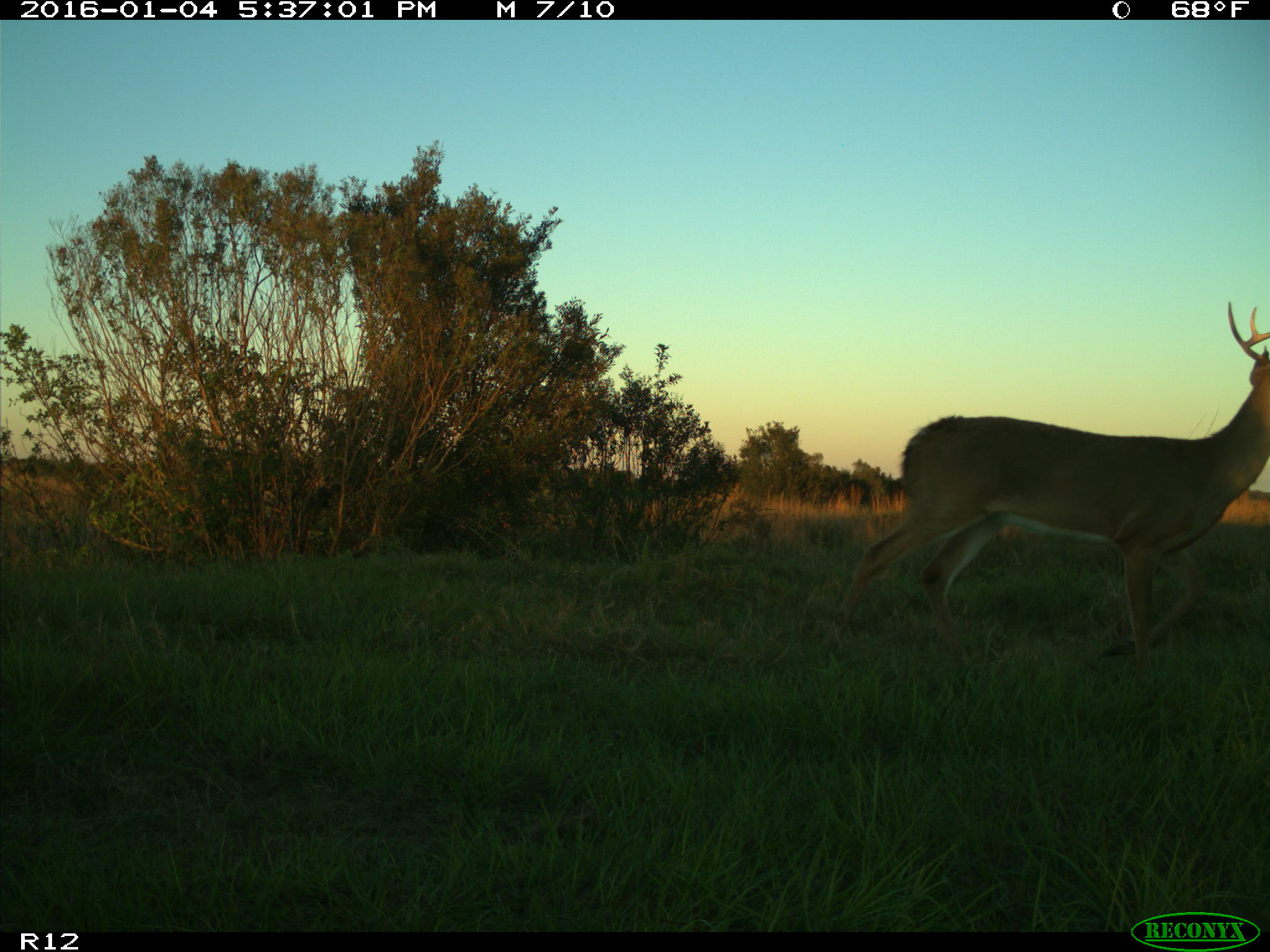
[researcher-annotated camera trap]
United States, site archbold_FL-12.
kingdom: Animalia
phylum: Chordata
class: Mammalia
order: Artiodactyla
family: Cervidae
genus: Odocoileus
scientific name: Odocoileus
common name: deer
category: unidentified deer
Unidentified deer (deer) (Odocoileus).